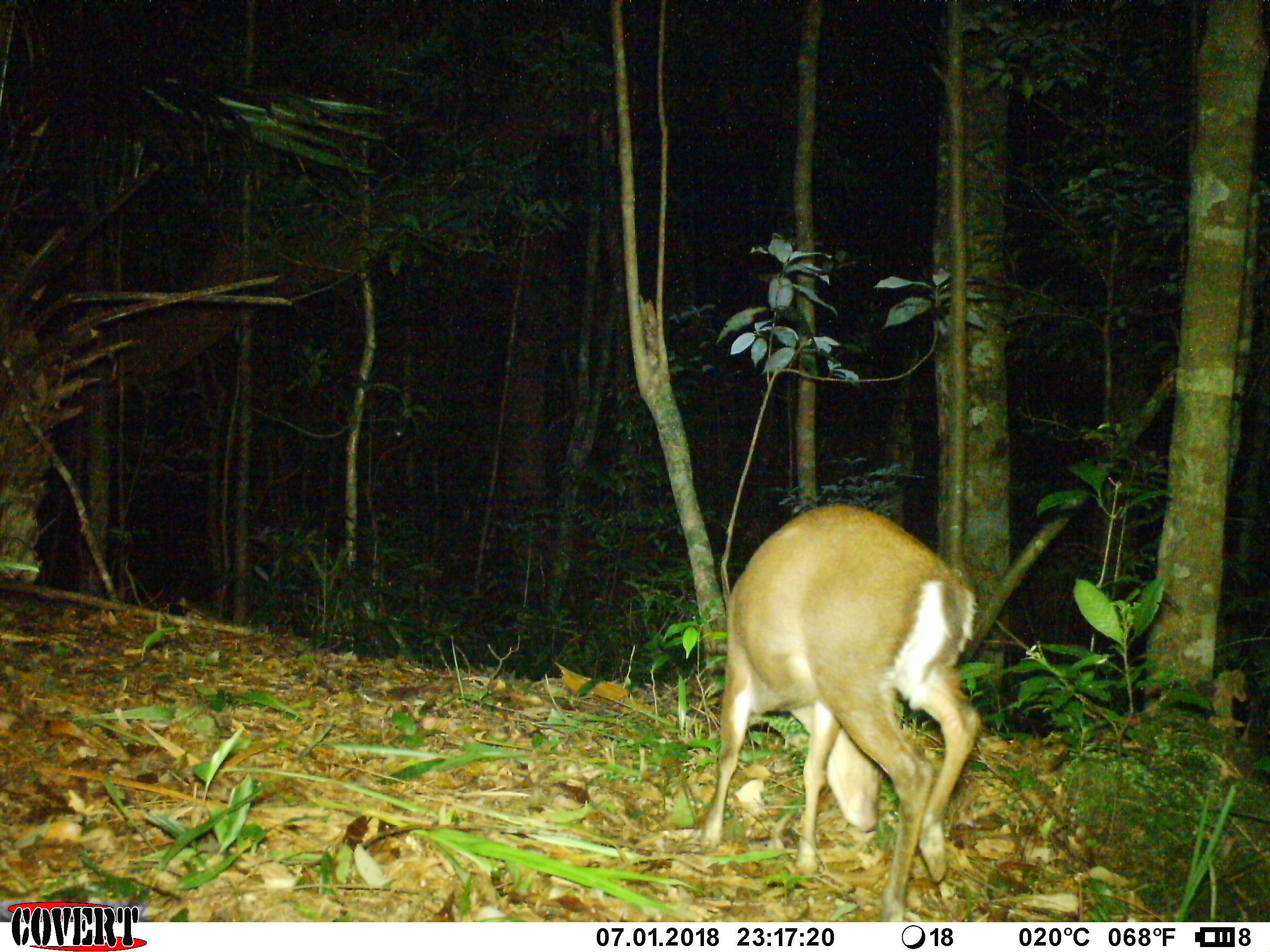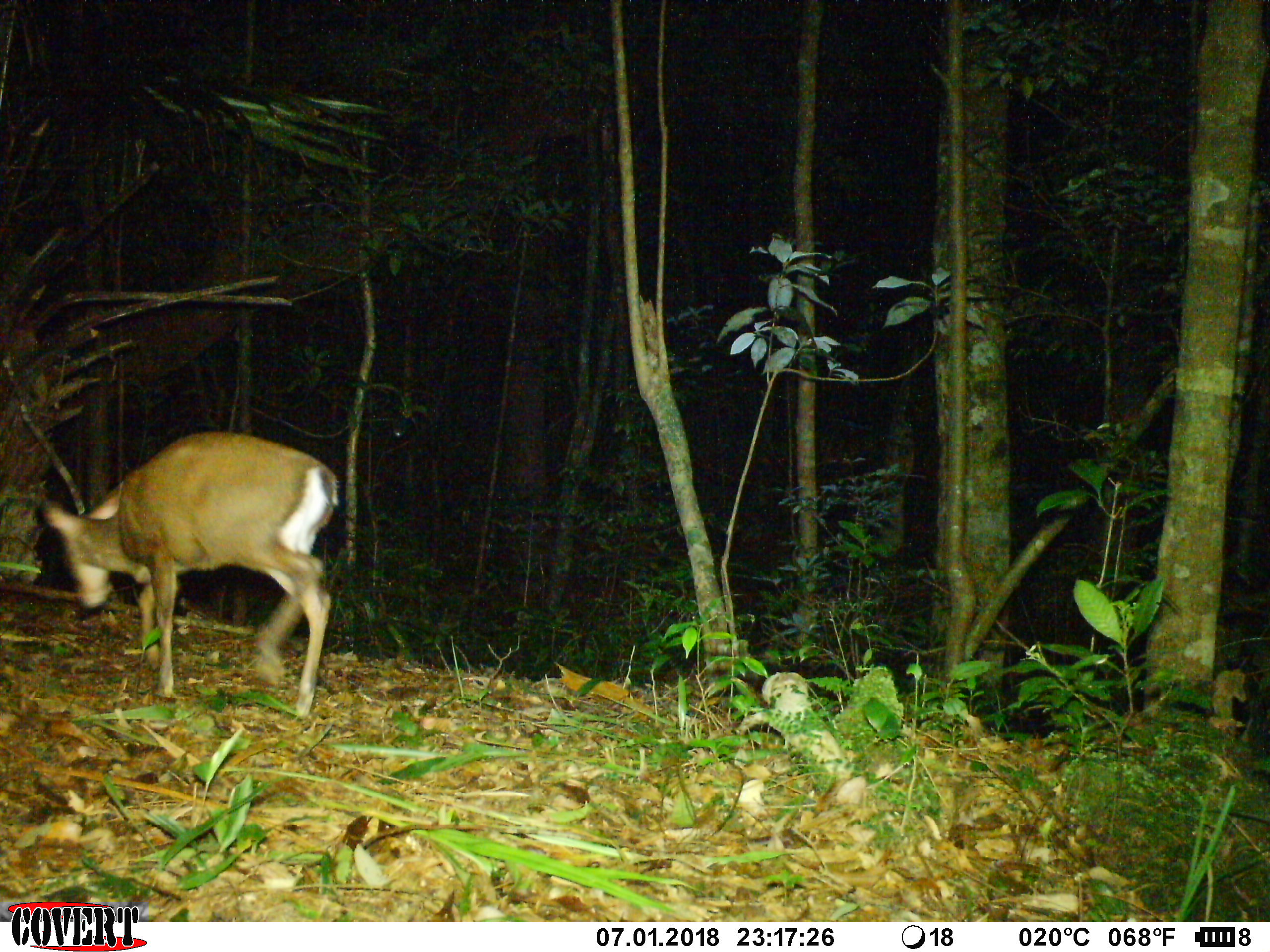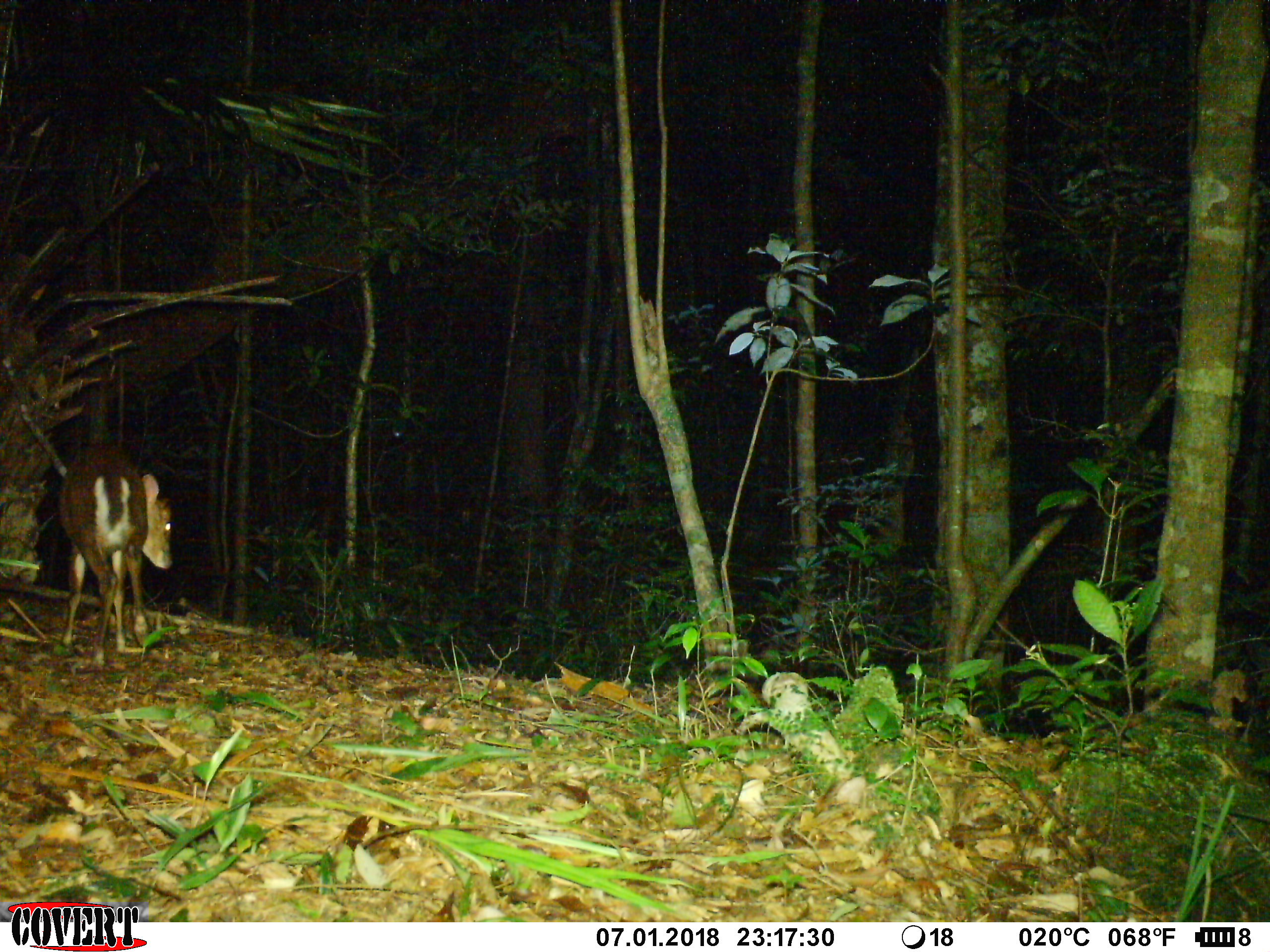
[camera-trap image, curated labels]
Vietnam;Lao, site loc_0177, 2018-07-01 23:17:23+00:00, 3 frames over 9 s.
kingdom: Animalia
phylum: Chordata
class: Mammalia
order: Artiodactyla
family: Cervidae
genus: Muntiacus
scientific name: Muntiacus rooseveltorum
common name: roosevelt's muntjac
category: roosevelts muntjac group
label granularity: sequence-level